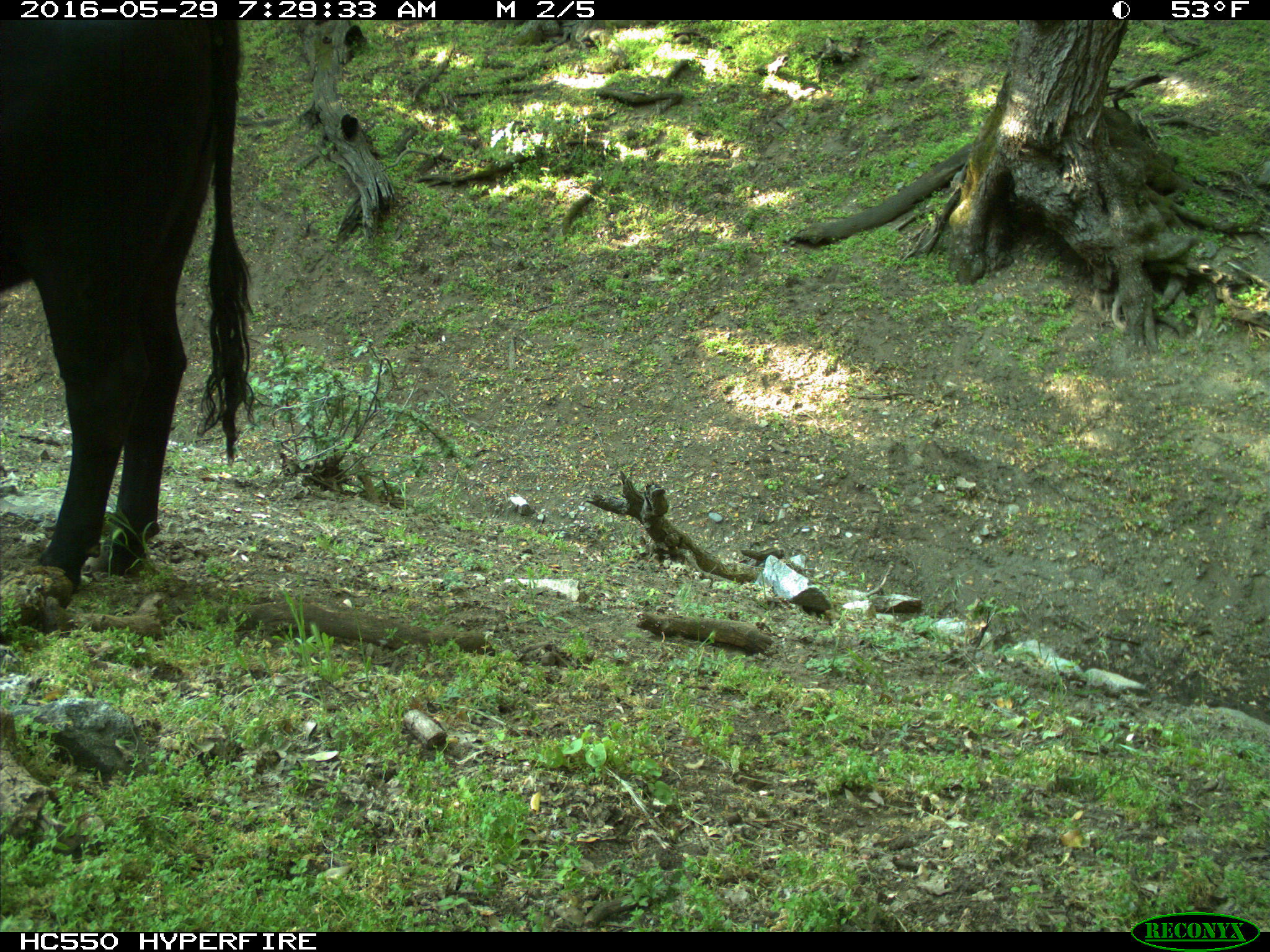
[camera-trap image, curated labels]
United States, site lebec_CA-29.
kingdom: Animalia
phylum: Chordata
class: Mammalia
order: Artiodactyla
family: Bovidae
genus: Bos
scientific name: Bos taurus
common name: domestic cow